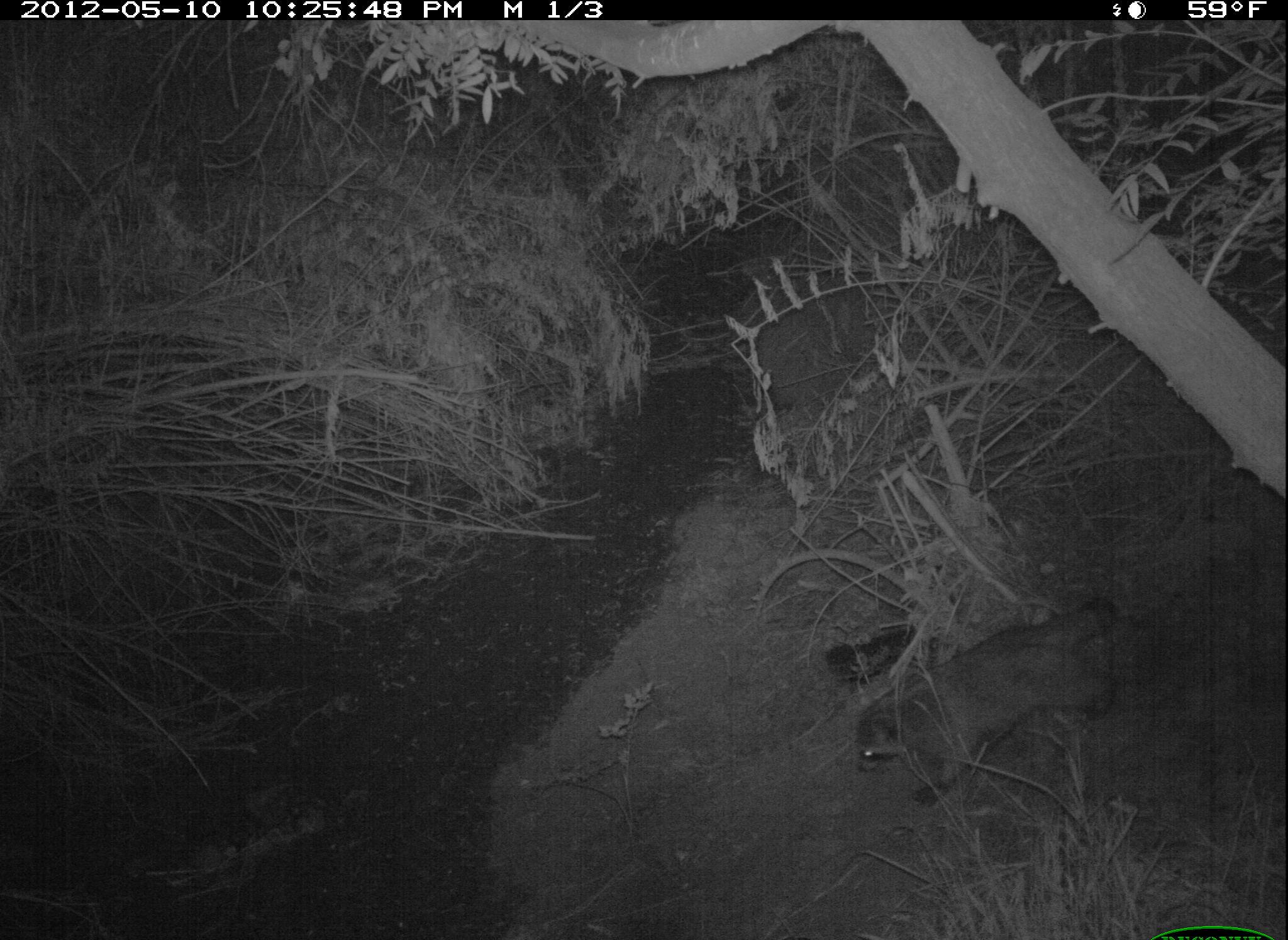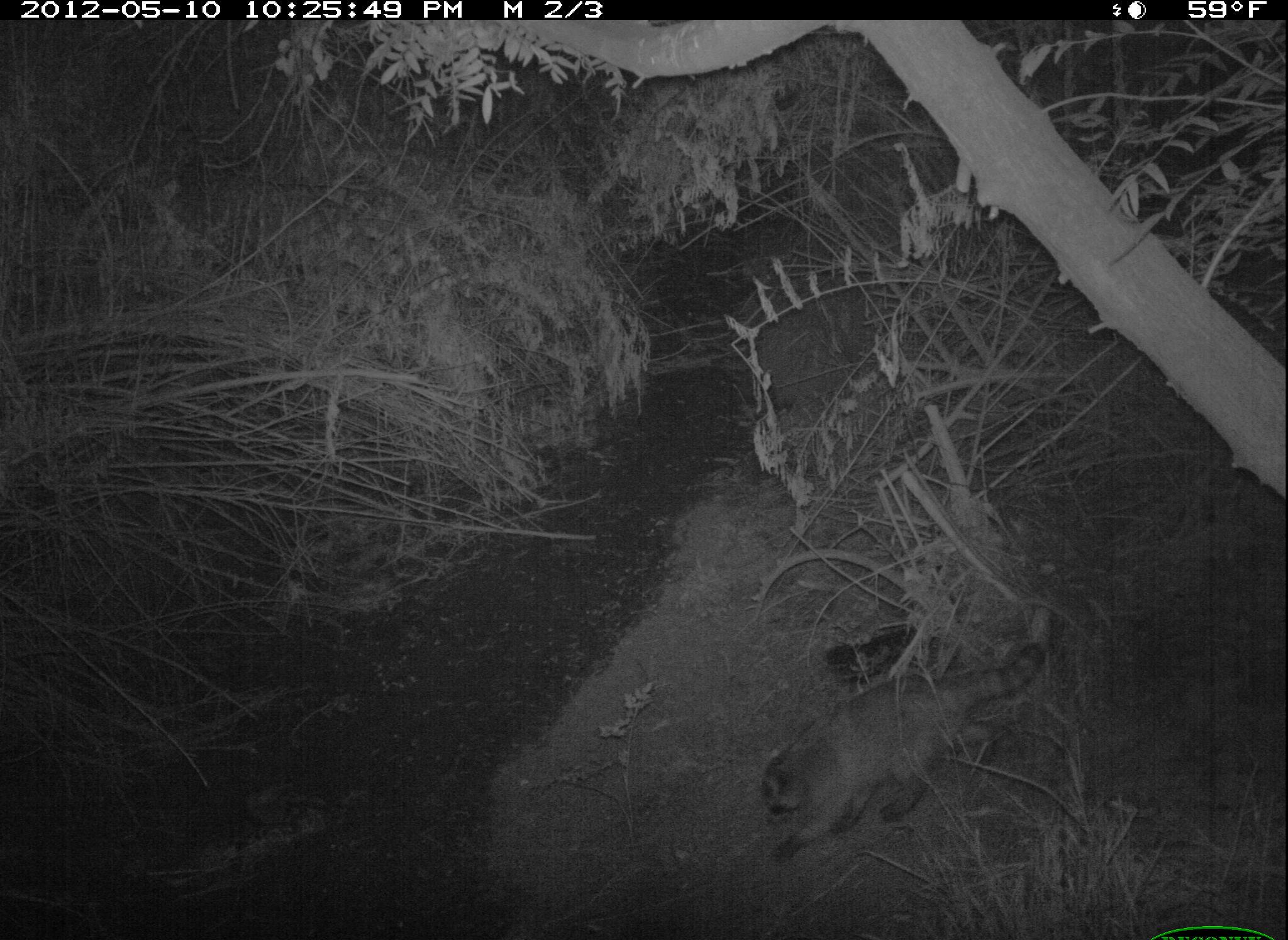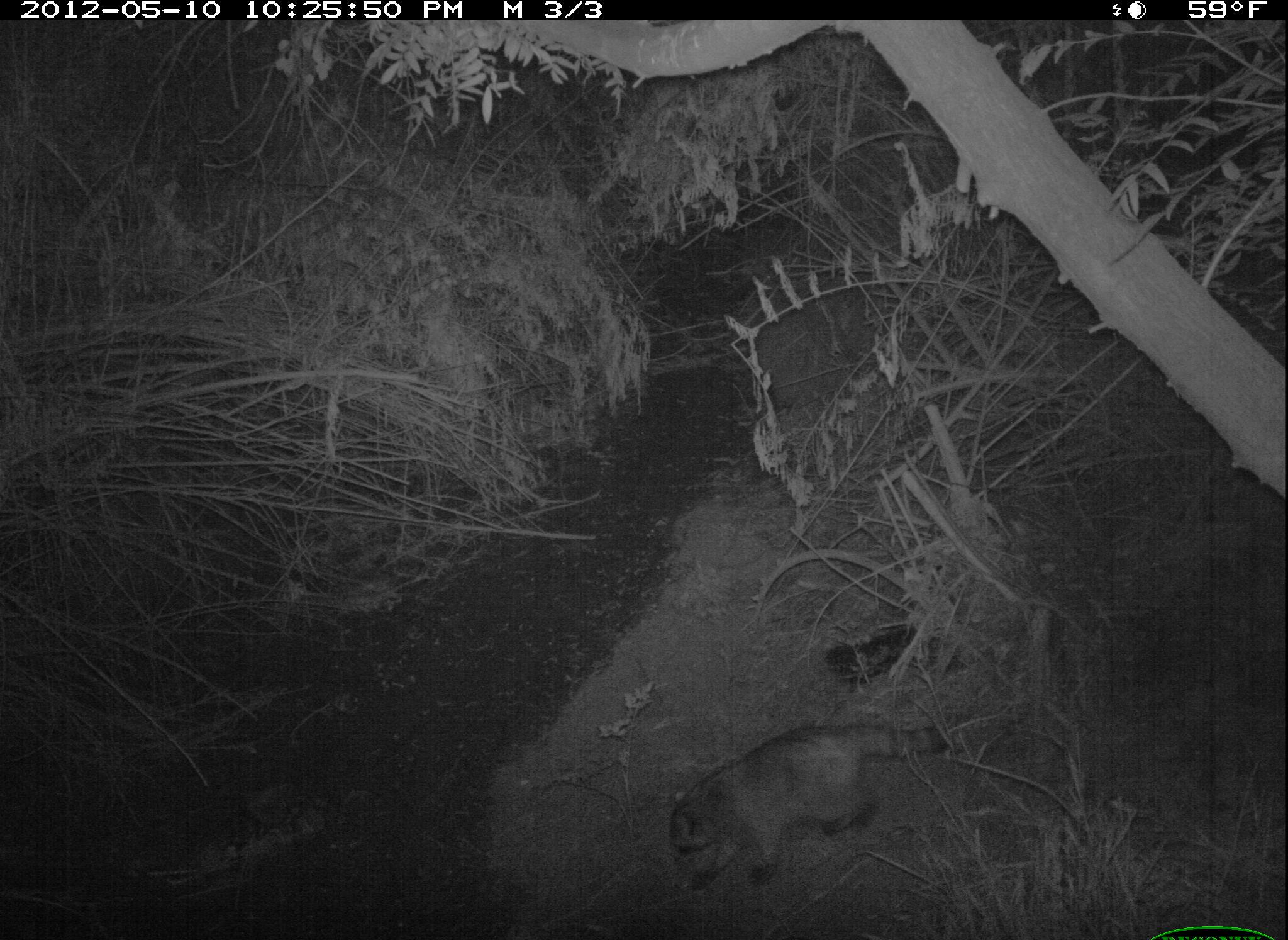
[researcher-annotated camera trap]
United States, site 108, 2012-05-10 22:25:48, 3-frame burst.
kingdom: Animalia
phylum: Chordata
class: Mammalia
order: Carnivora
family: Procyonidae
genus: Procyon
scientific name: Procyon lotor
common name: raccoon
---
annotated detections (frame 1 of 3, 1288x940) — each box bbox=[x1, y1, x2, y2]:
raccoon: bbox=[836, 585, 1138, 805]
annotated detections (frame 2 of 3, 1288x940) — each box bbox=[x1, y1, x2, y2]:
raccoon: bbox=[742, 614, 1092, 873]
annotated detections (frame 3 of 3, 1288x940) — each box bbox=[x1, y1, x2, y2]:
raccoon: bbox=[638, 704, 968, 888]